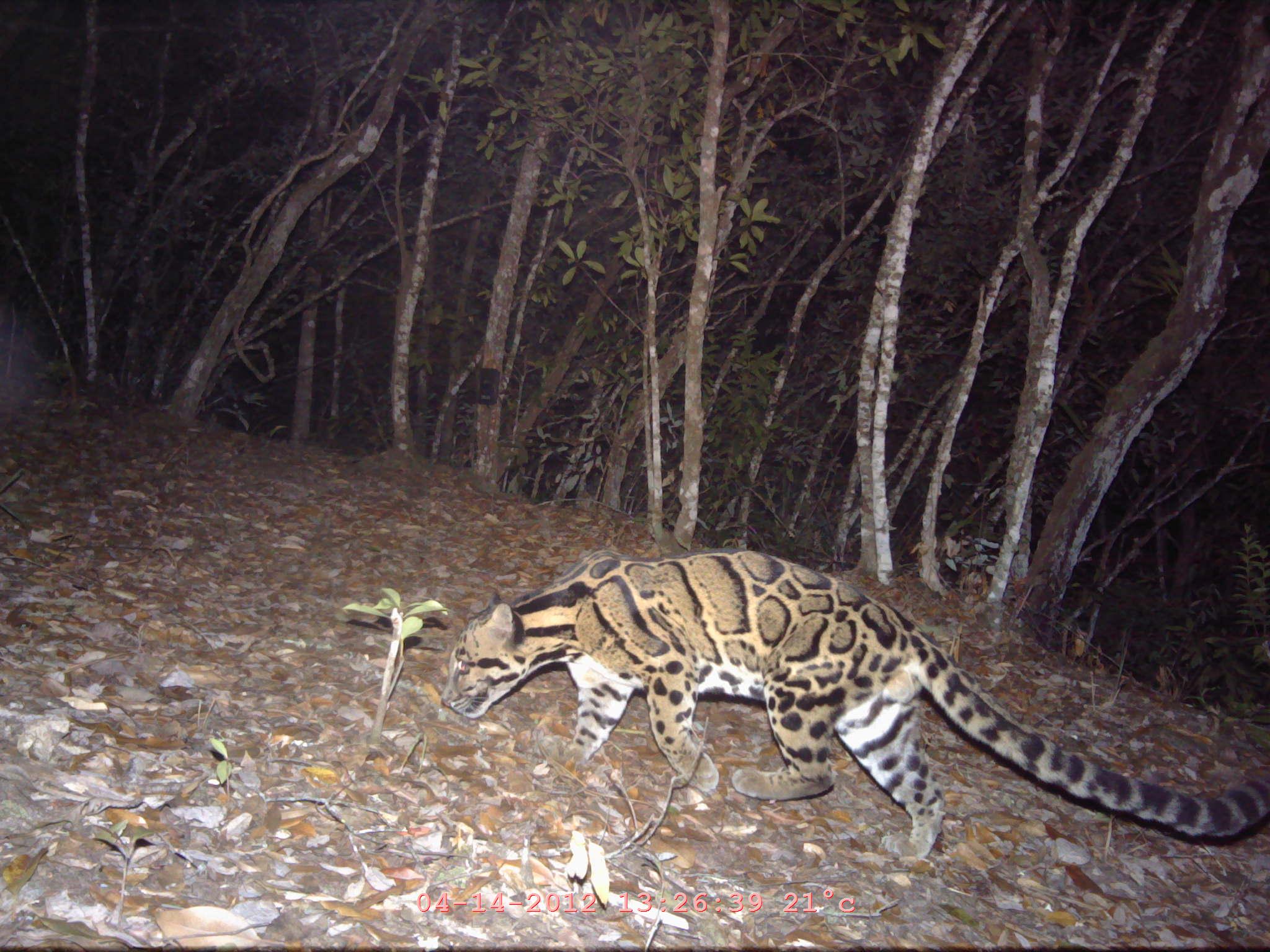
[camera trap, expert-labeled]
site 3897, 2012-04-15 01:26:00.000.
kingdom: Animalia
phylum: Chordata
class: Mammalia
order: Carnivora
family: Felidae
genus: Neofelis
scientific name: Neofelis nebulosa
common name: mainland clouded leopard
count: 1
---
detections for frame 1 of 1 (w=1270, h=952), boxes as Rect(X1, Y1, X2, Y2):
neofelis nebulosa: Rect(435, 546, 1270, 860)